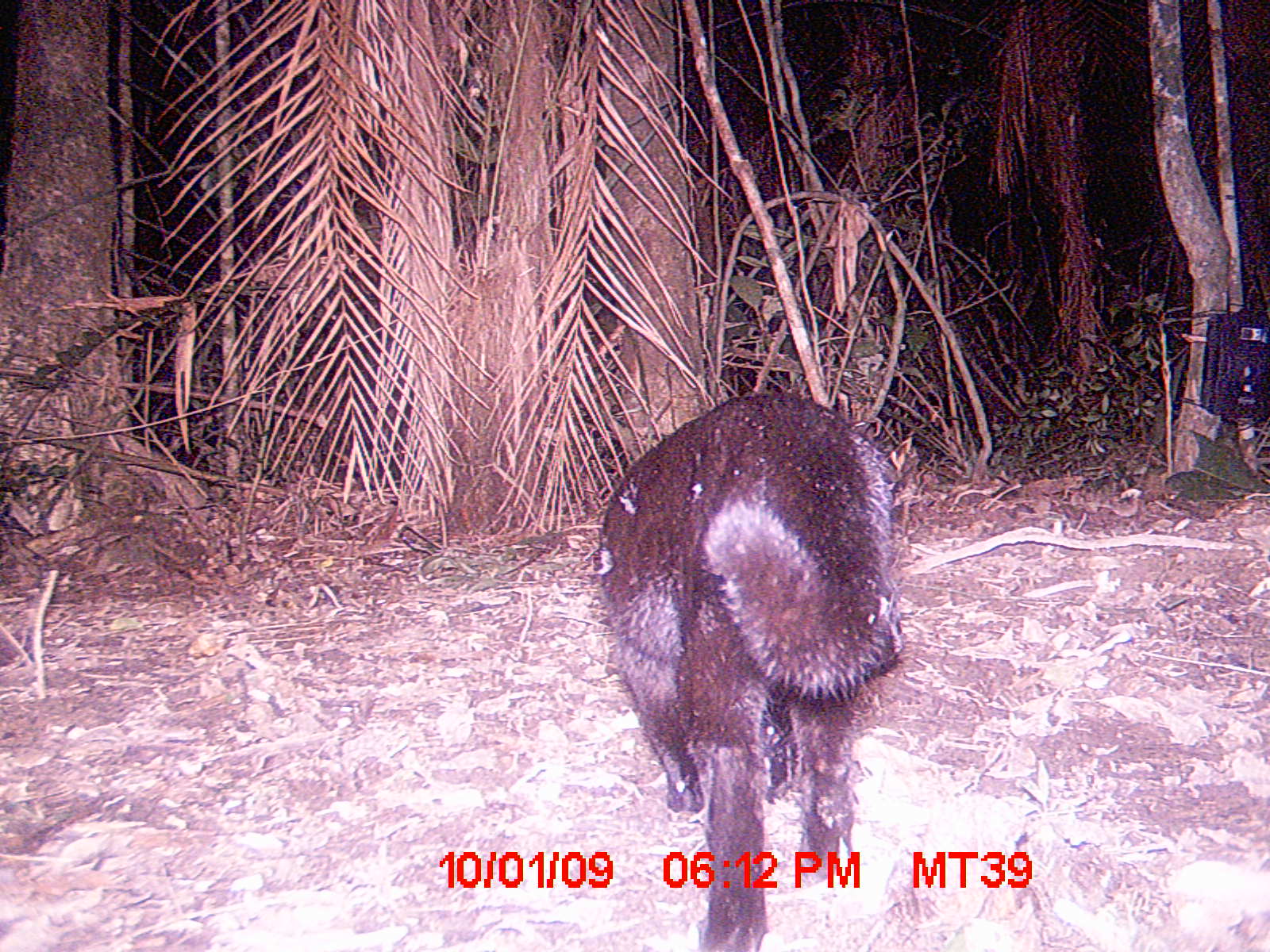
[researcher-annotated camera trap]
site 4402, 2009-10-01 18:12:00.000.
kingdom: Animalia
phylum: Chordata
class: Mammalia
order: Carnivora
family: Felidae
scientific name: Felidae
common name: felids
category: felis sp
Felis sp (felids) (Felidae), count 1.